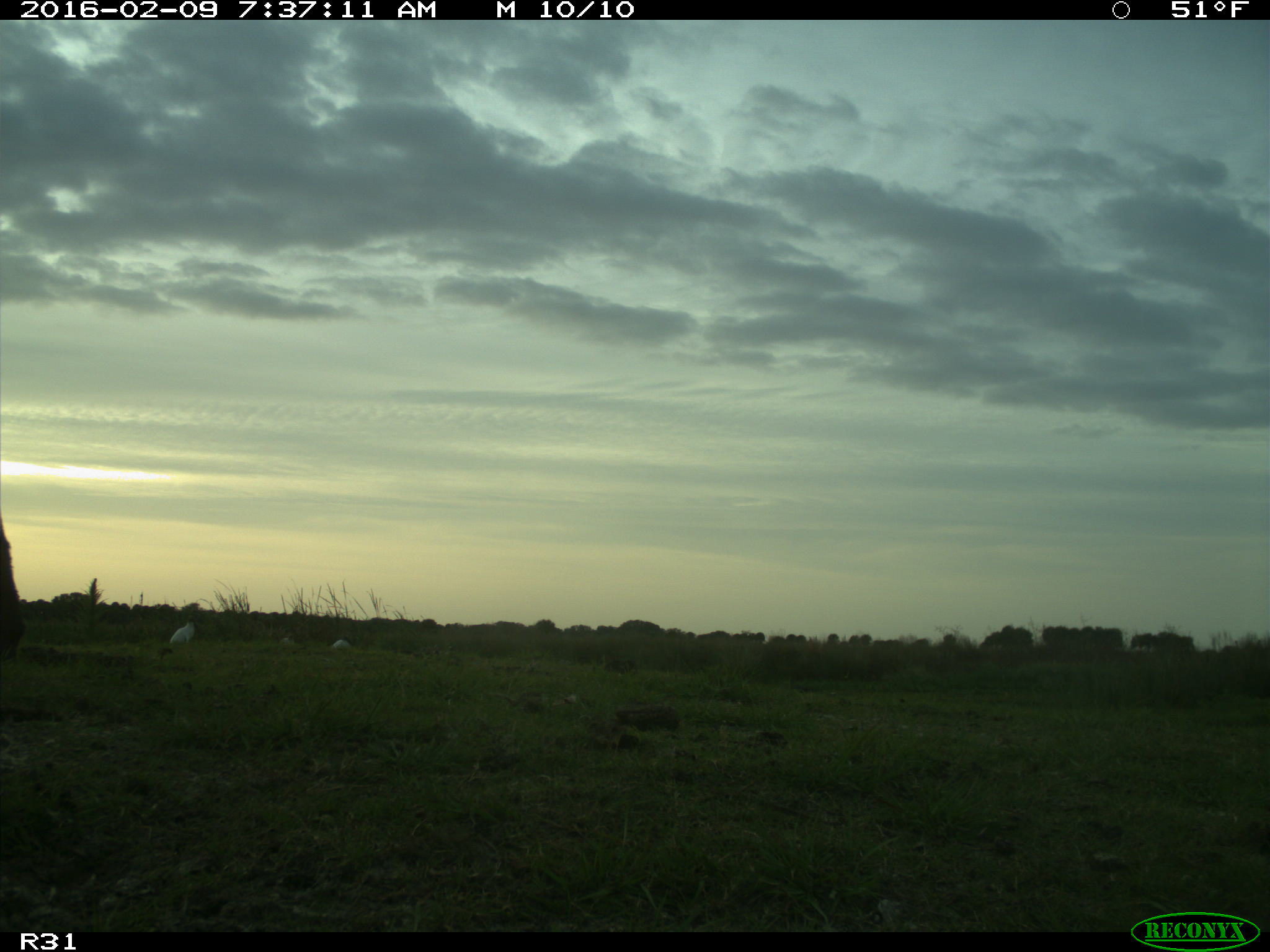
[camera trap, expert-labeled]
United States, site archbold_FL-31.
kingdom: Animalia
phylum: Chordata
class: Mammalia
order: Artiodactyla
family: Bovidae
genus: Bos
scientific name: Bos taurus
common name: domestic cow